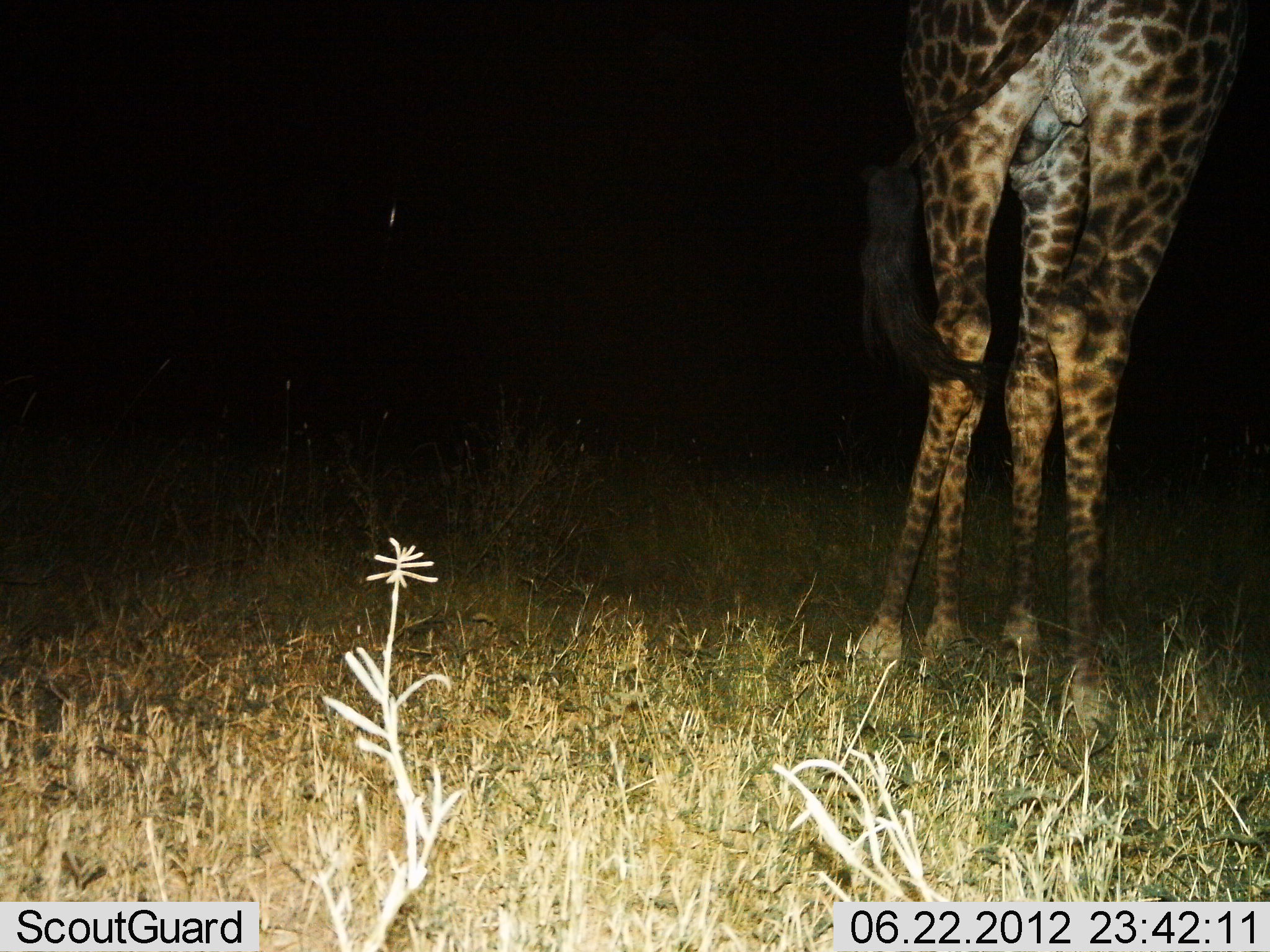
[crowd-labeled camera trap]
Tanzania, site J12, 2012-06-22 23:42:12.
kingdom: Animalia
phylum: Chordata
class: Mammalia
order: Artiodactyla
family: Giraffidae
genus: Giraffa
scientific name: Giraffa camelopardalis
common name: giraffe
Giraffe (Giraffa camelopardalis), count 1. Behavior (volunteer vote fractions): standing 100%, resting 0%, moving 0%, interacting 0%. Young present (vote fraction): 0%. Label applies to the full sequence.